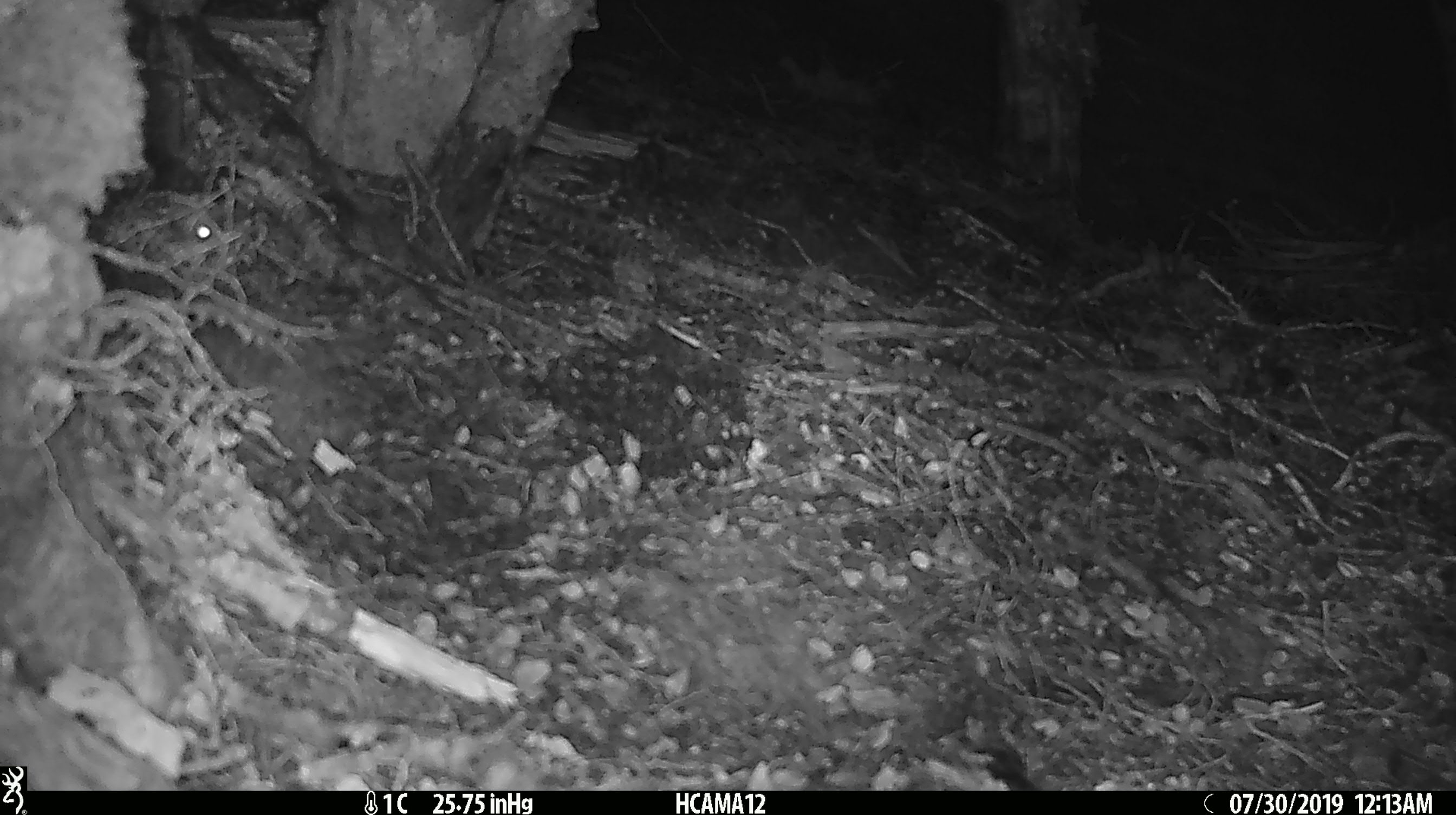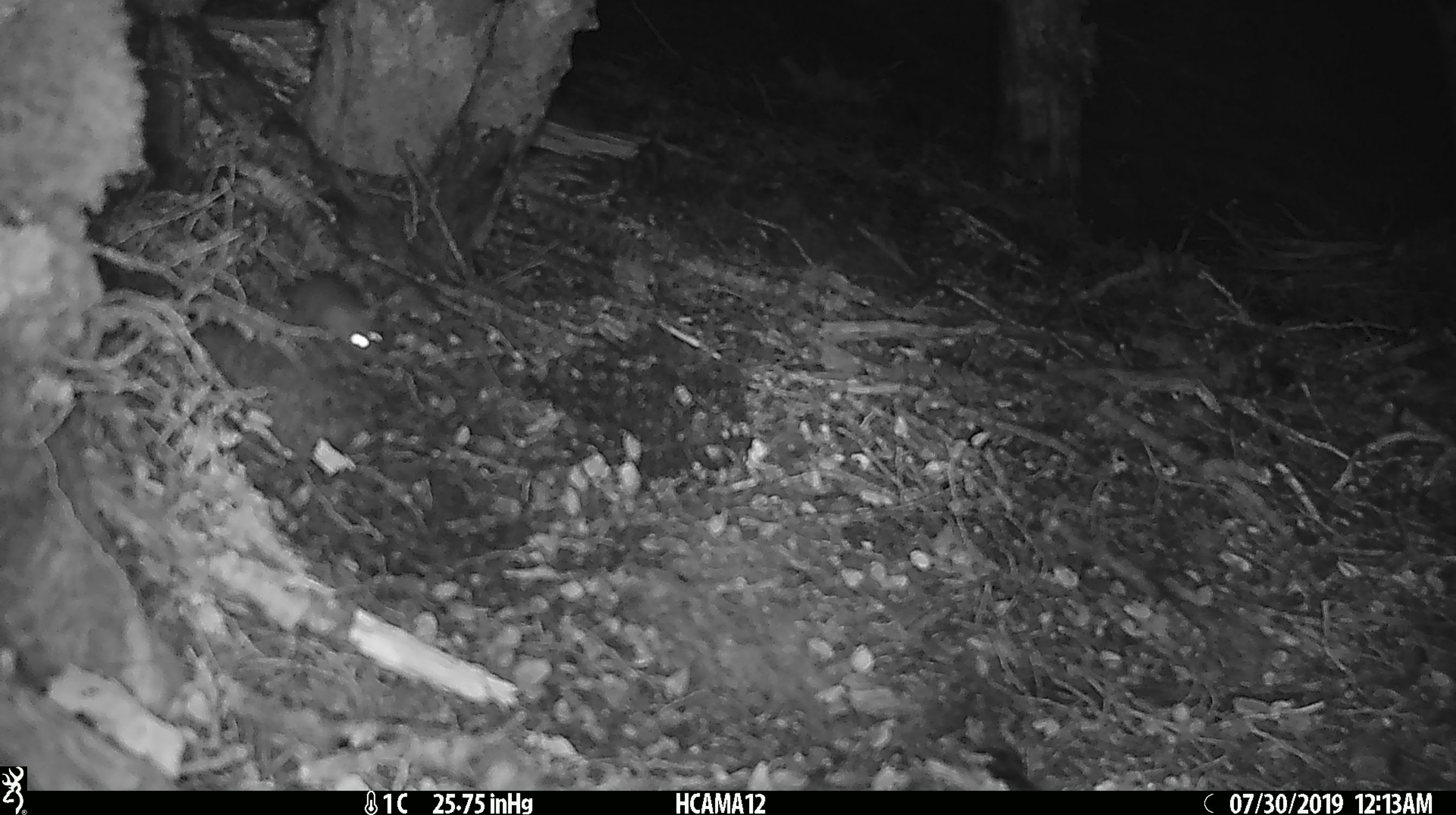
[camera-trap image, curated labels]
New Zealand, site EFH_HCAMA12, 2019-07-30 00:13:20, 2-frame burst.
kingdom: Animalia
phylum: Chordata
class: Mammalia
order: Rodentia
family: Muridae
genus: Mus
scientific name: Mus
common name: mouse